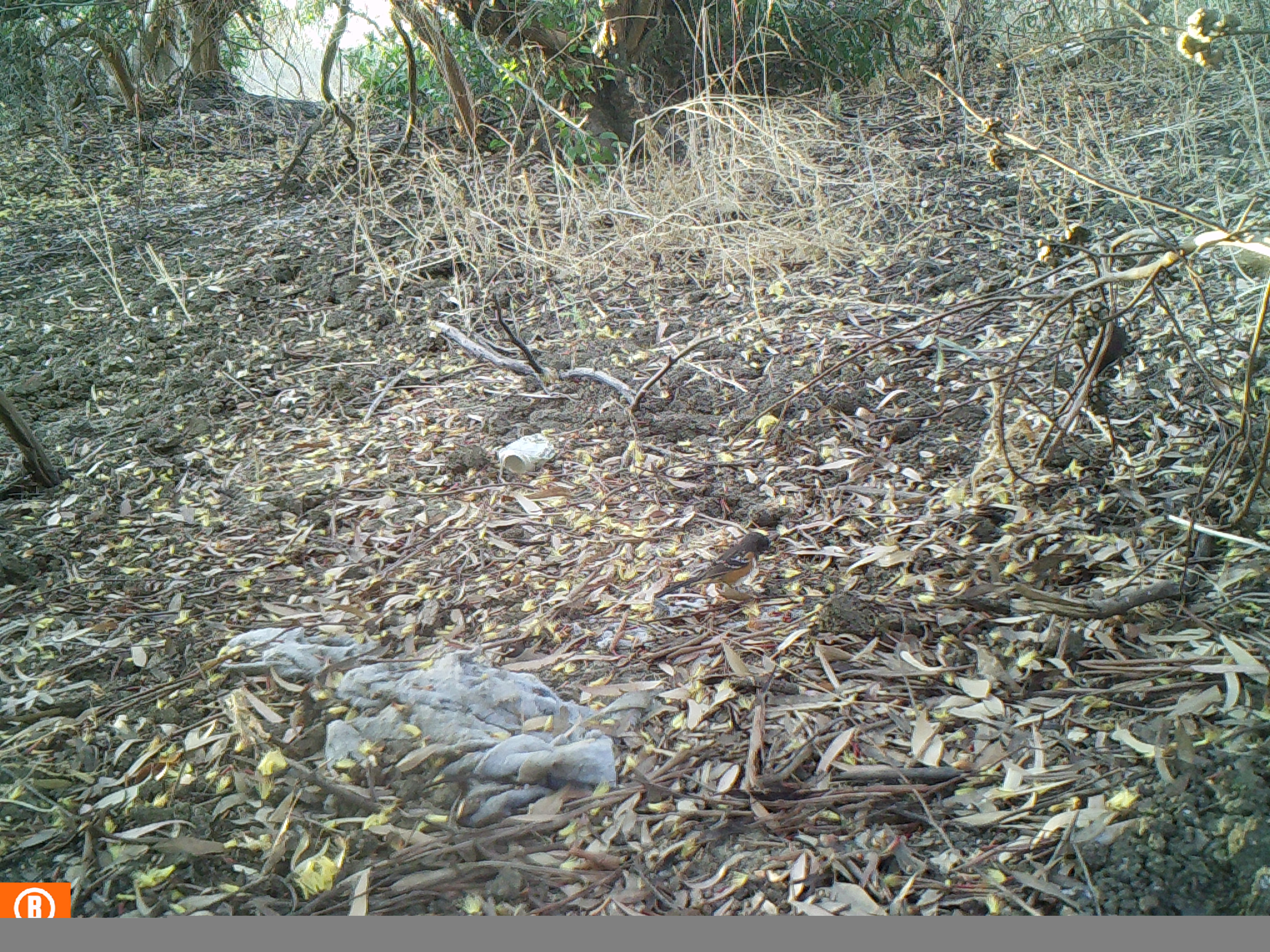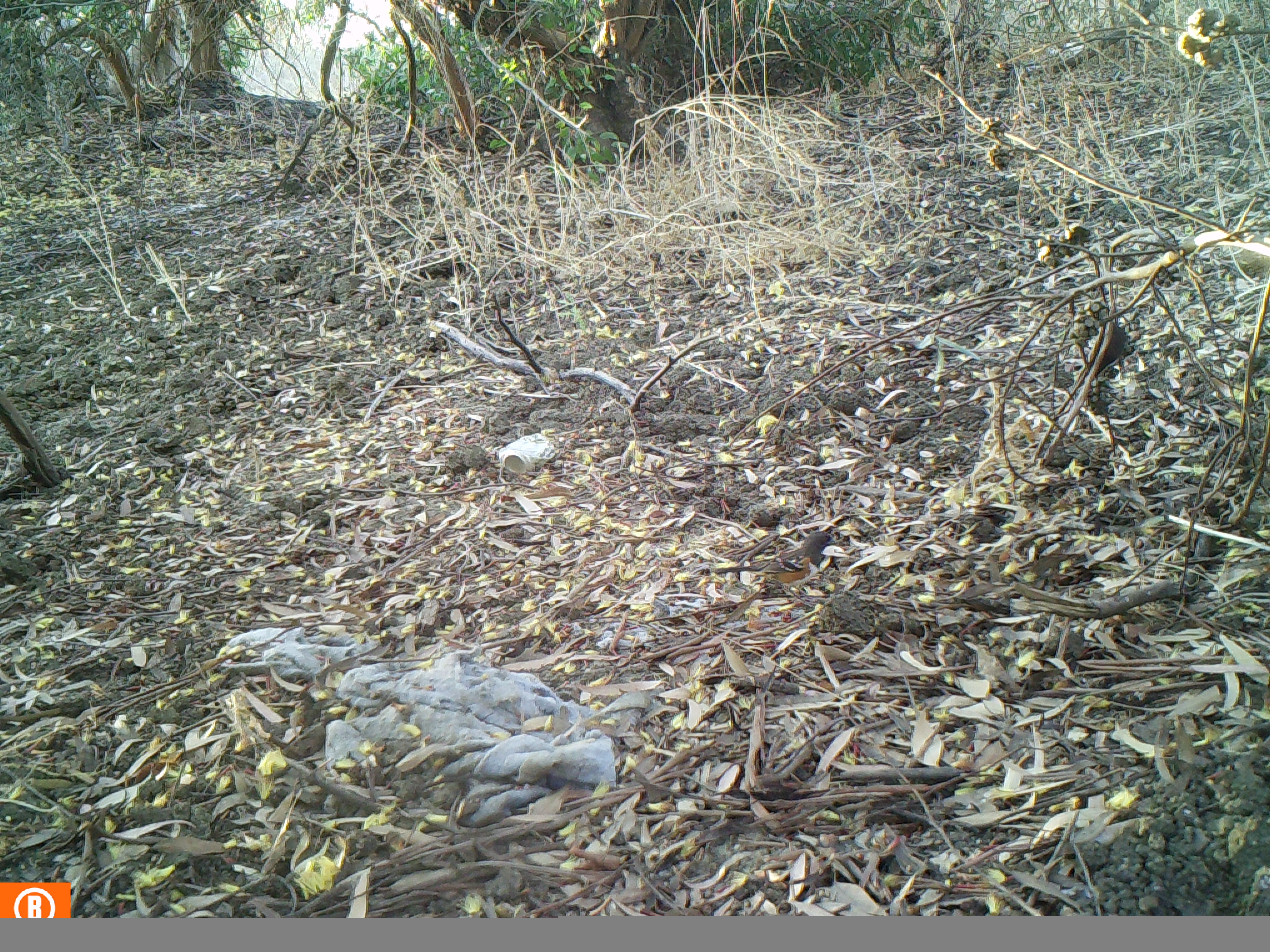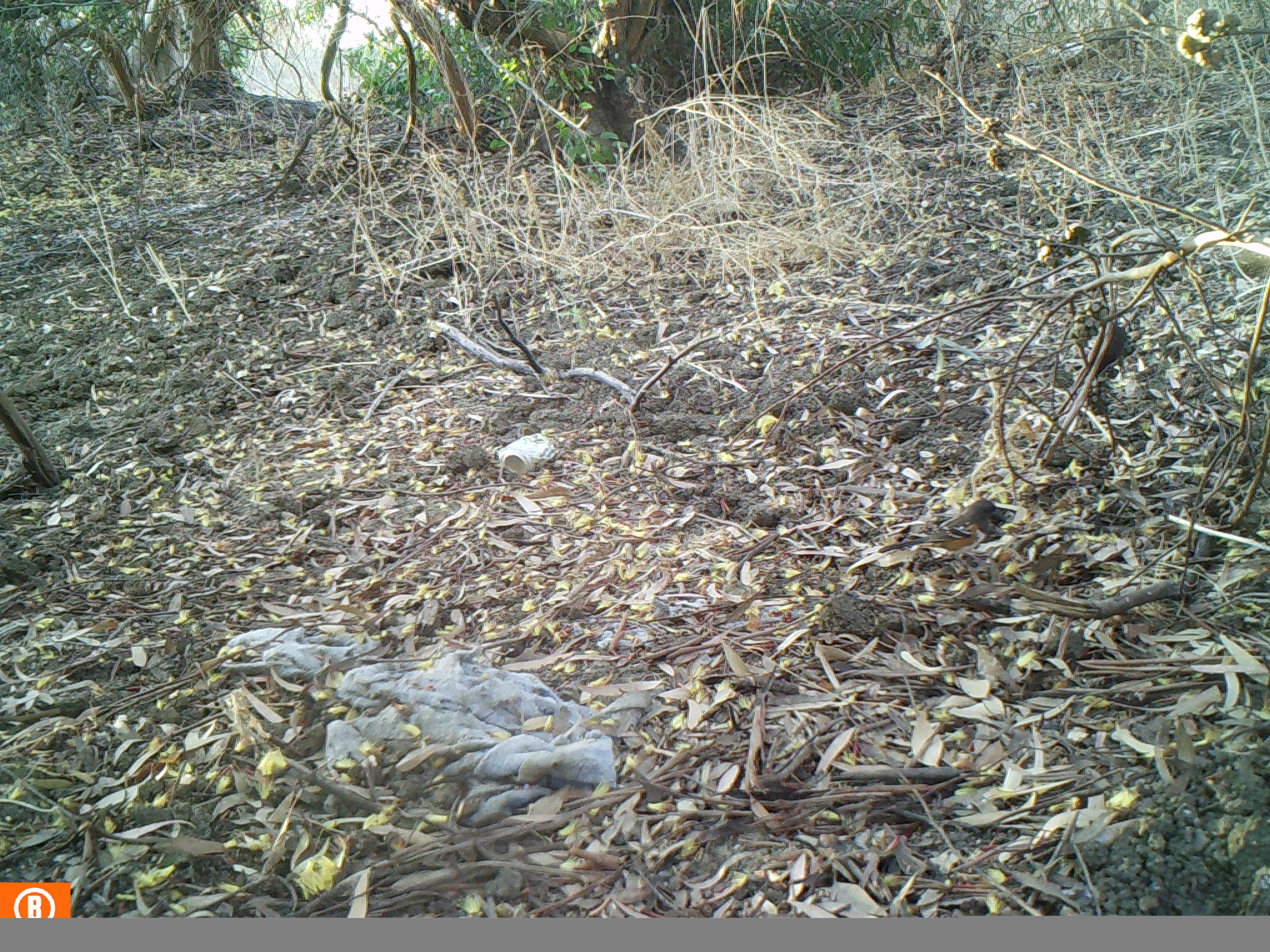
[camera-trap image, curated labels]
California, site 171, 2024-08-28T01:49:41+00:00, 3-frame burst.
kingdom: Animalia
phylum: Chordata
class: Aves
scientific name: Aves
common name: bird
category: unknown bird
Unknown bird (bird) (Aves).